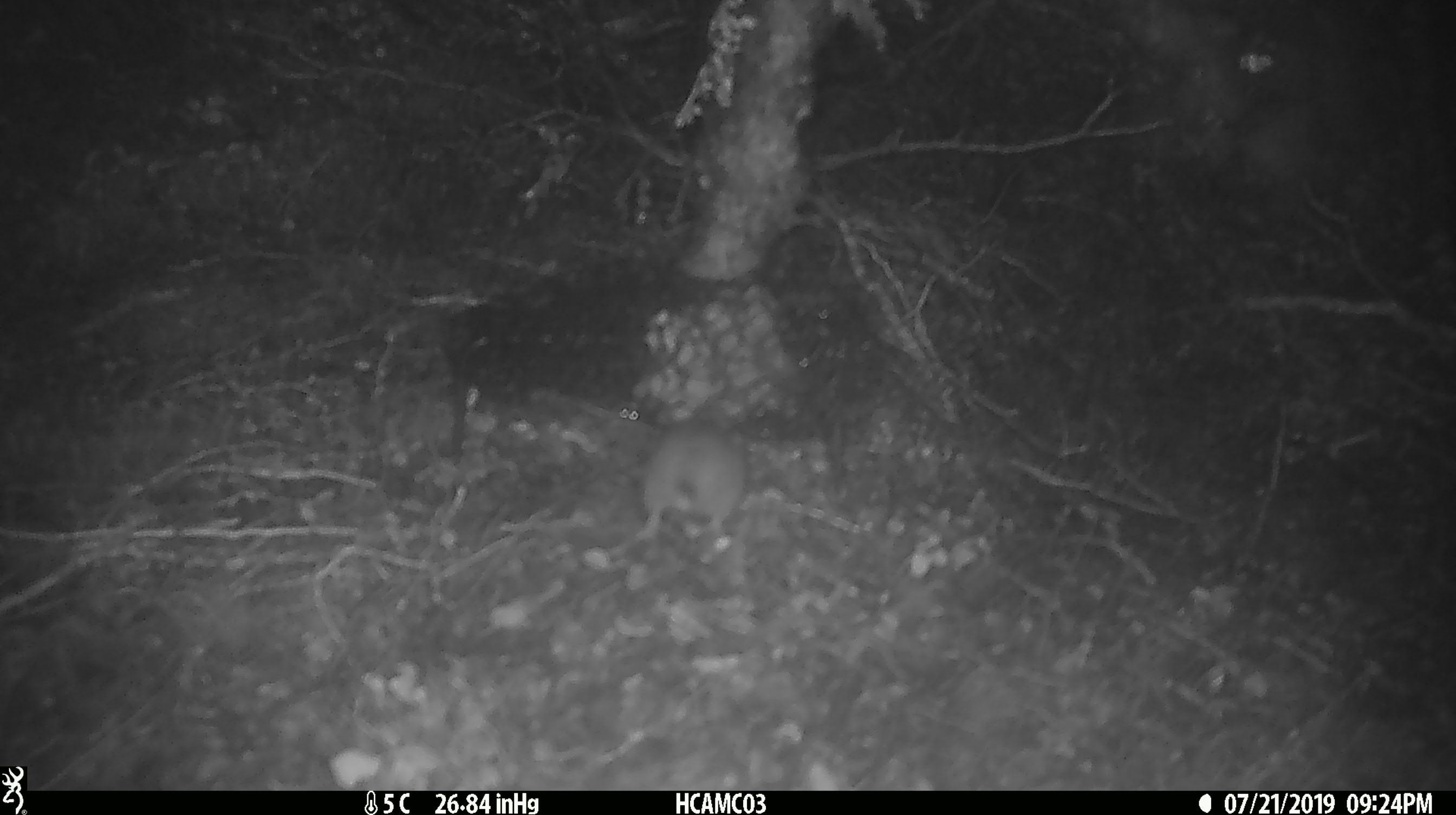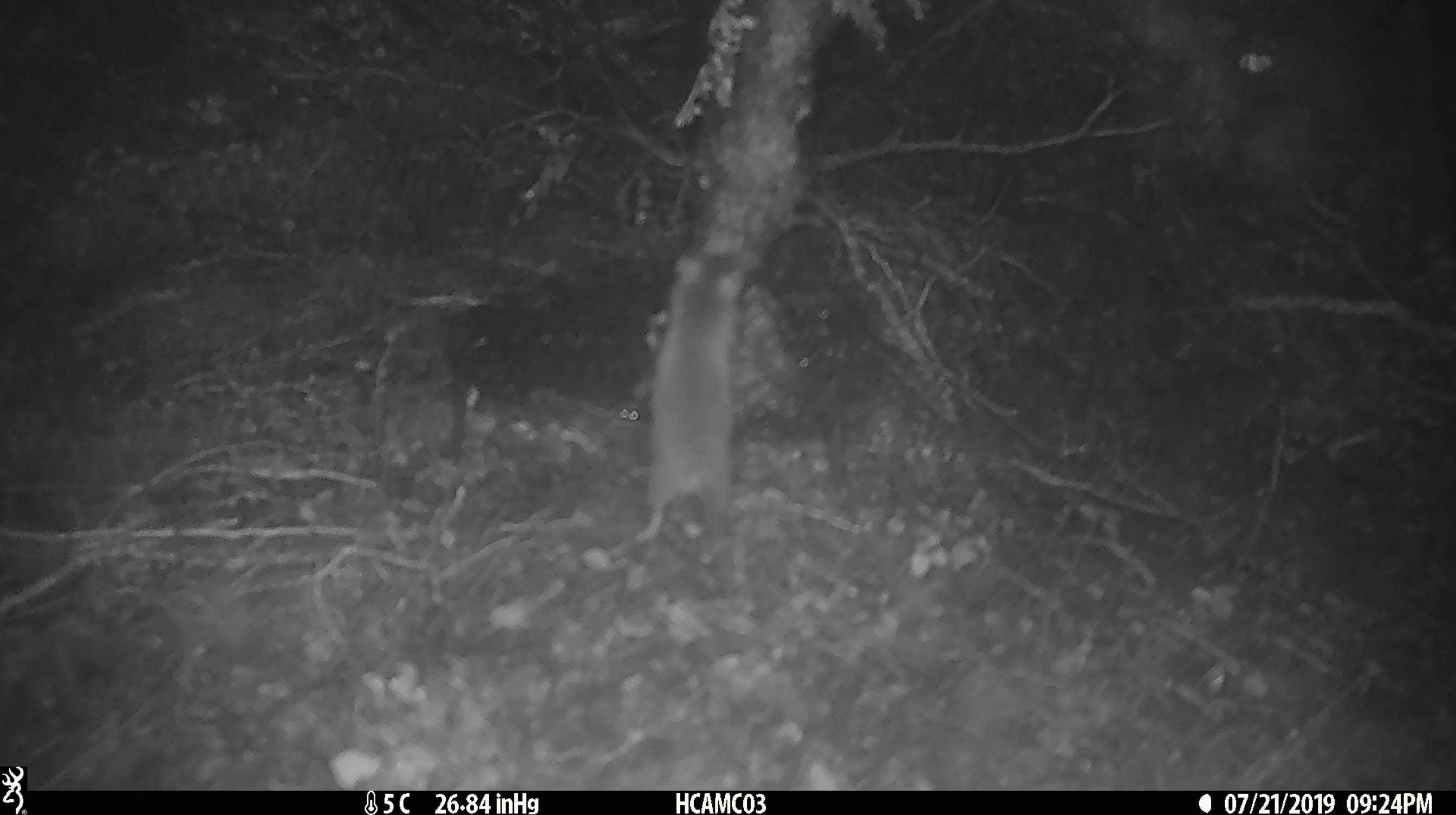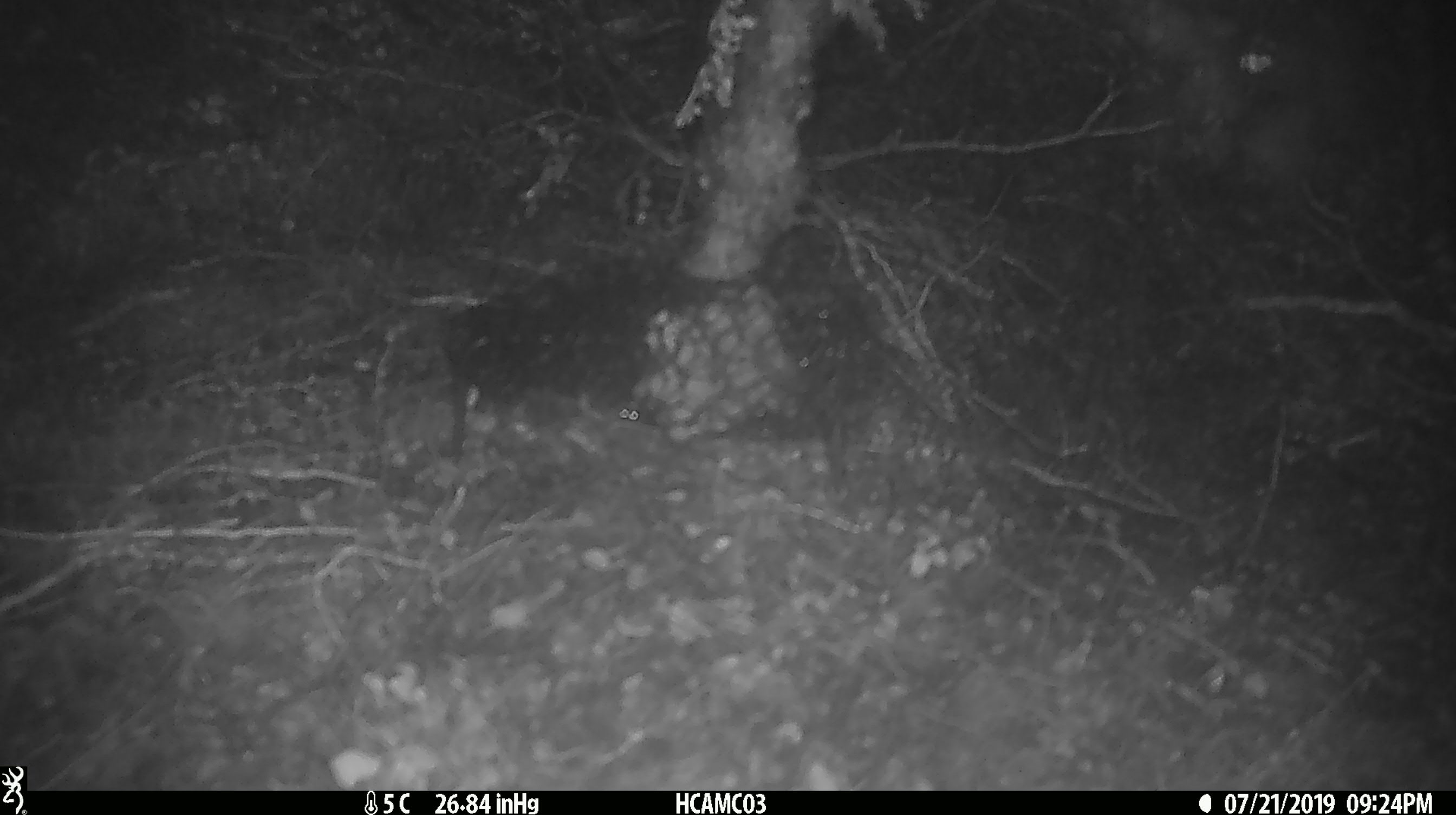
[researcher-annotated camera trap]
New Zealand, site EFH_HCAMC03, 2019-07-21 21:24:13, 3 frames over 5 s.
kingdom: Animalia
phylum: Chordata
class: Mammalia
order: Rodentia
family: Muridae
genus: Rattus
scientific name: Rattus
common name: rat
Rat (Rattus).